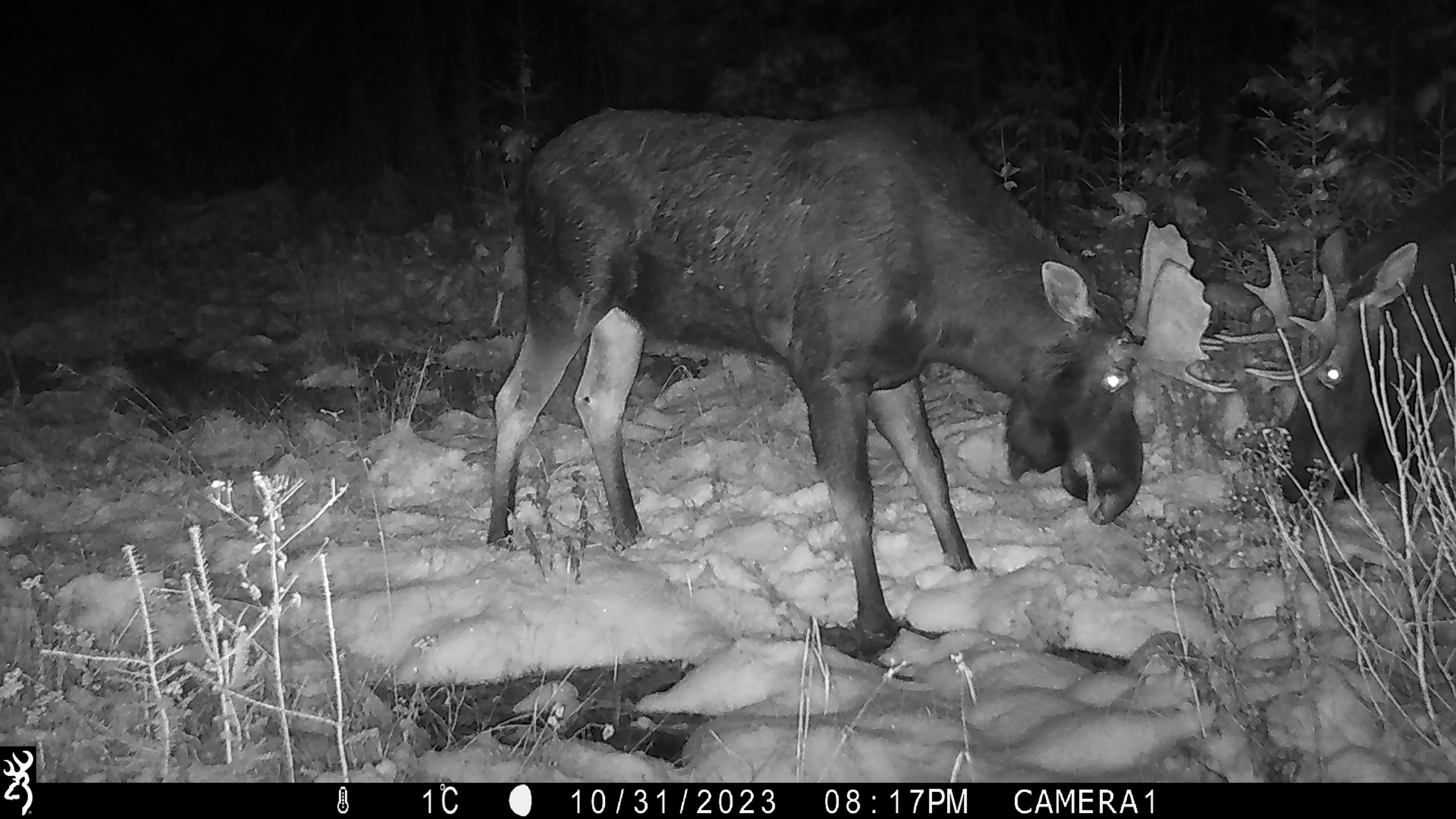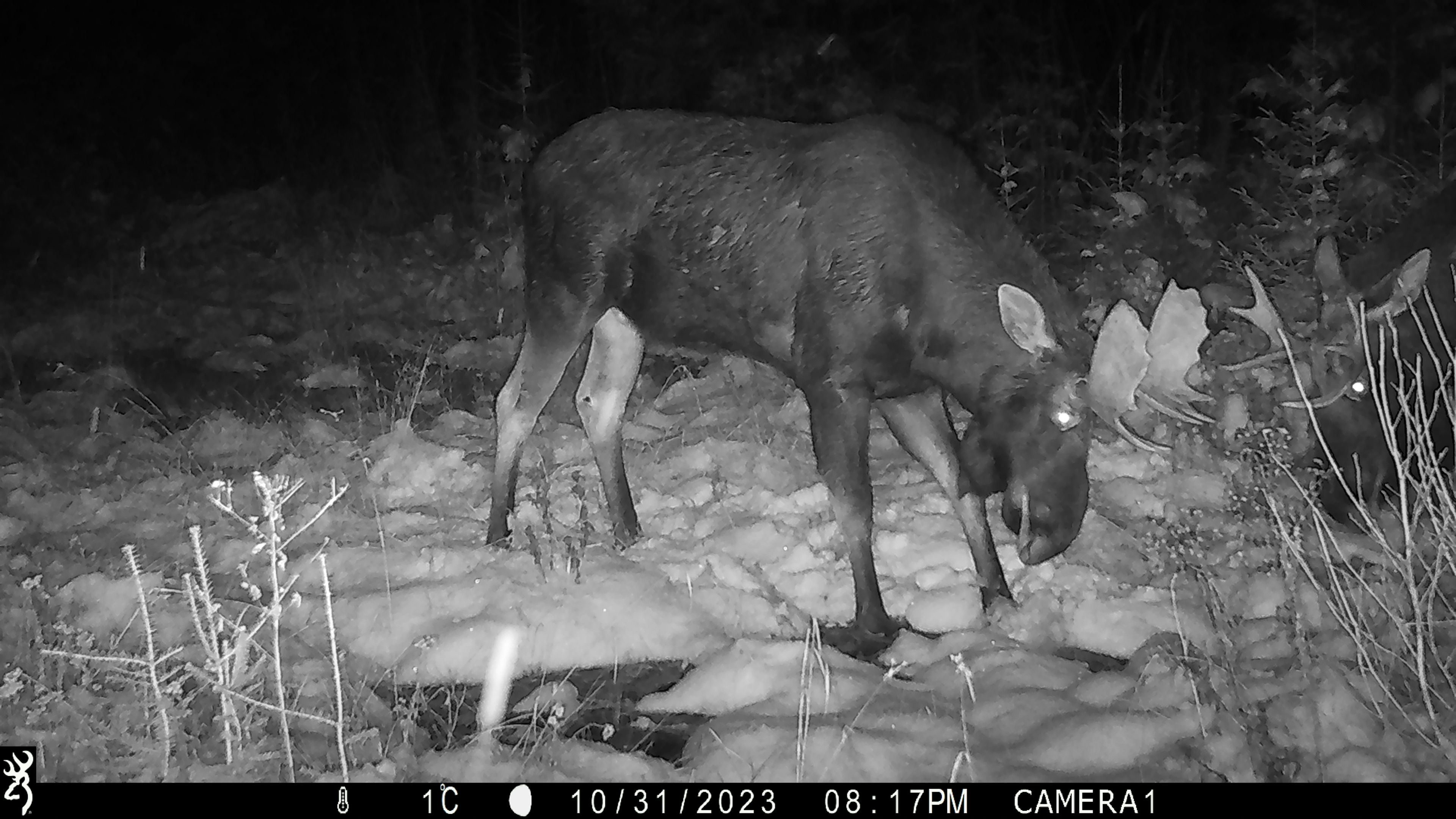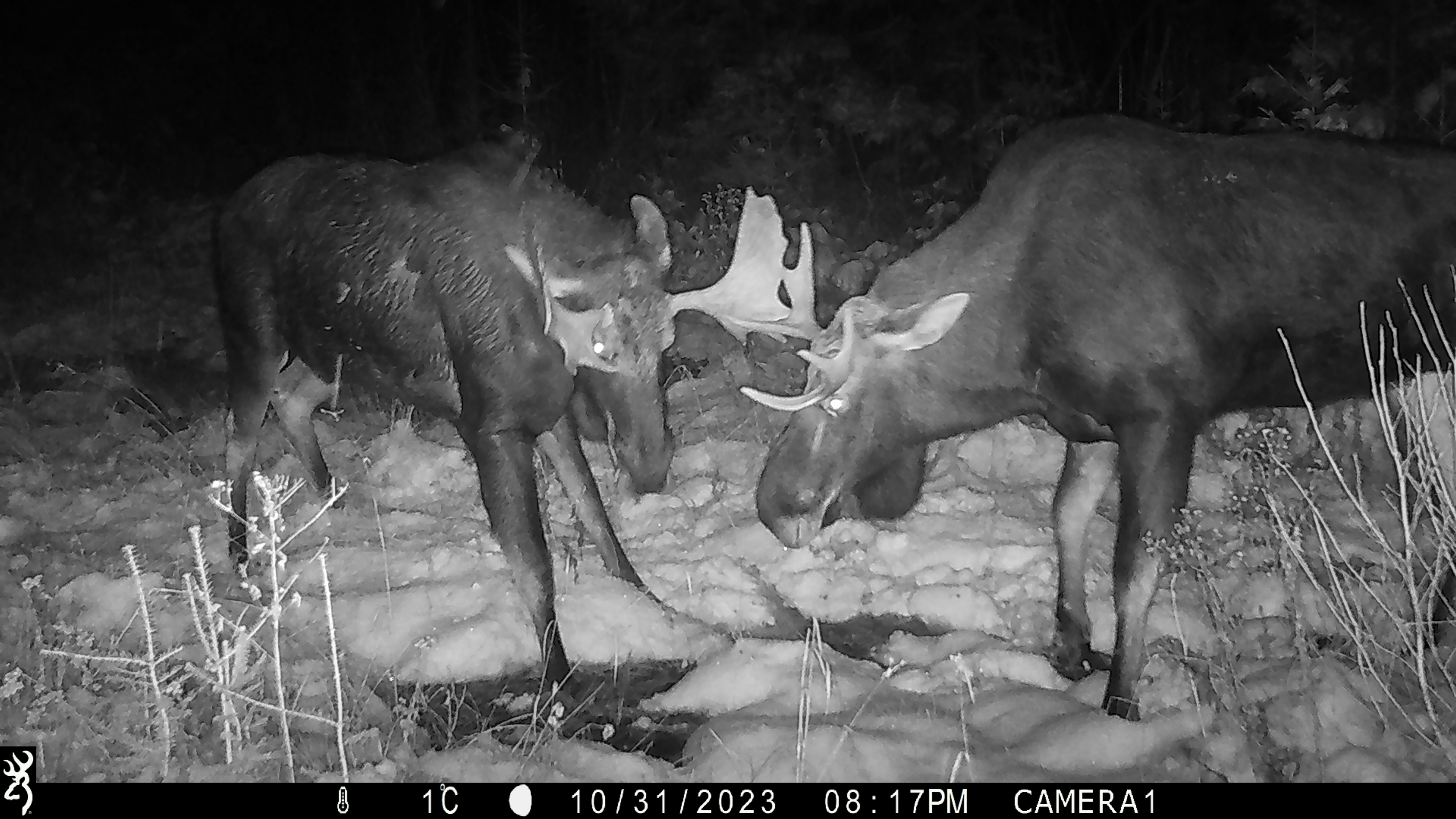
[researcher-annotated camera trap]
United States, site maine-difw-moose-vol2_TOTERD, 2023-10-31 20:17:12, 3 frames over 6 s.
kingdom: Animalia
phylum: Chordata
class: Mammalia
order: Artiodactyla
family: Cervidae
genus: Alces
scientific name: Alces alces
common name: moose